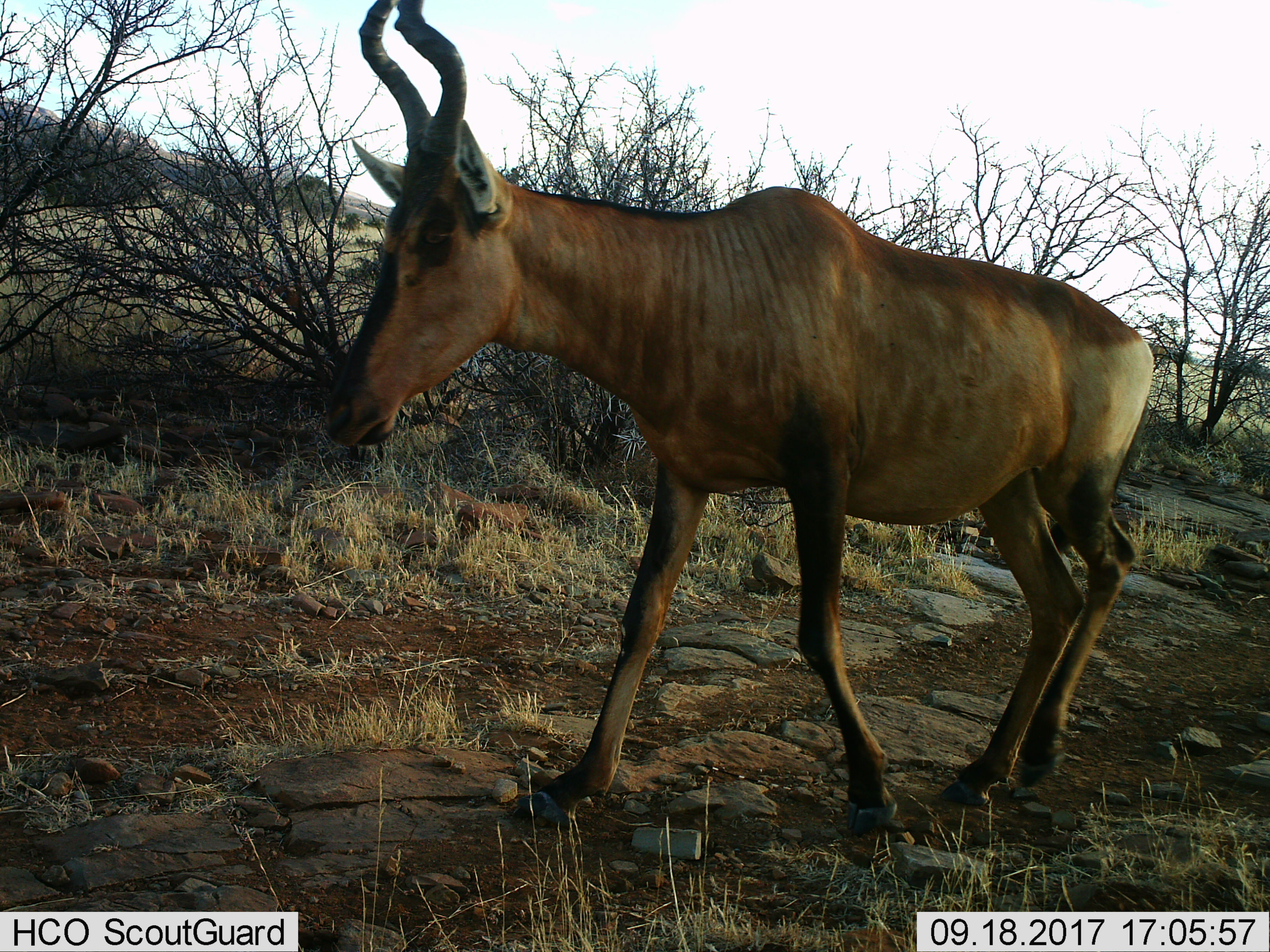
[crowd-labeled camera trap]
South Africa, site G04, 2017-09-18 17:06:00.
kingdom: Animalia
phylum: Chordata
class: Mammalia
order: Artiodactyla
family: Bovidae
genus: Alcelaphus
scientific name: Alcelaphus buselaphus caama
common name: red hartebeest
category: hartebeestred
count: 1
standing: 0%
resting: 0%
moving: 100%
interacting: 0%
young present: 0%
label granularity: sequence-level